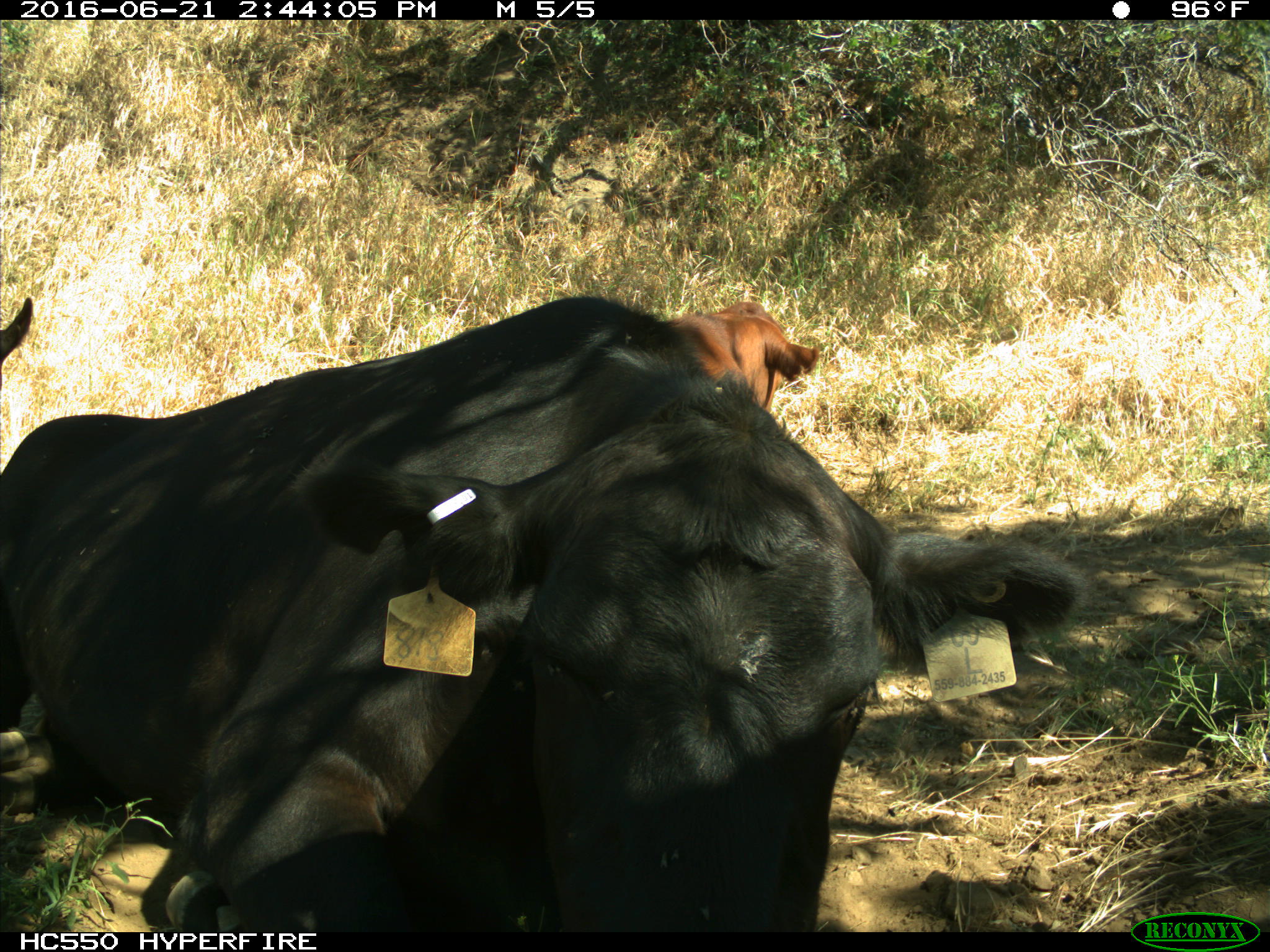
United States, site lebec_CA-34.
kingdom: Animalia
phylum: Chordata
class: Mammalia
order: Artiodactyla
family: Bovidae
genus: Bos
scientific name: Bos taurus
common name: domestic cow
Bos taurus (domestic cow).